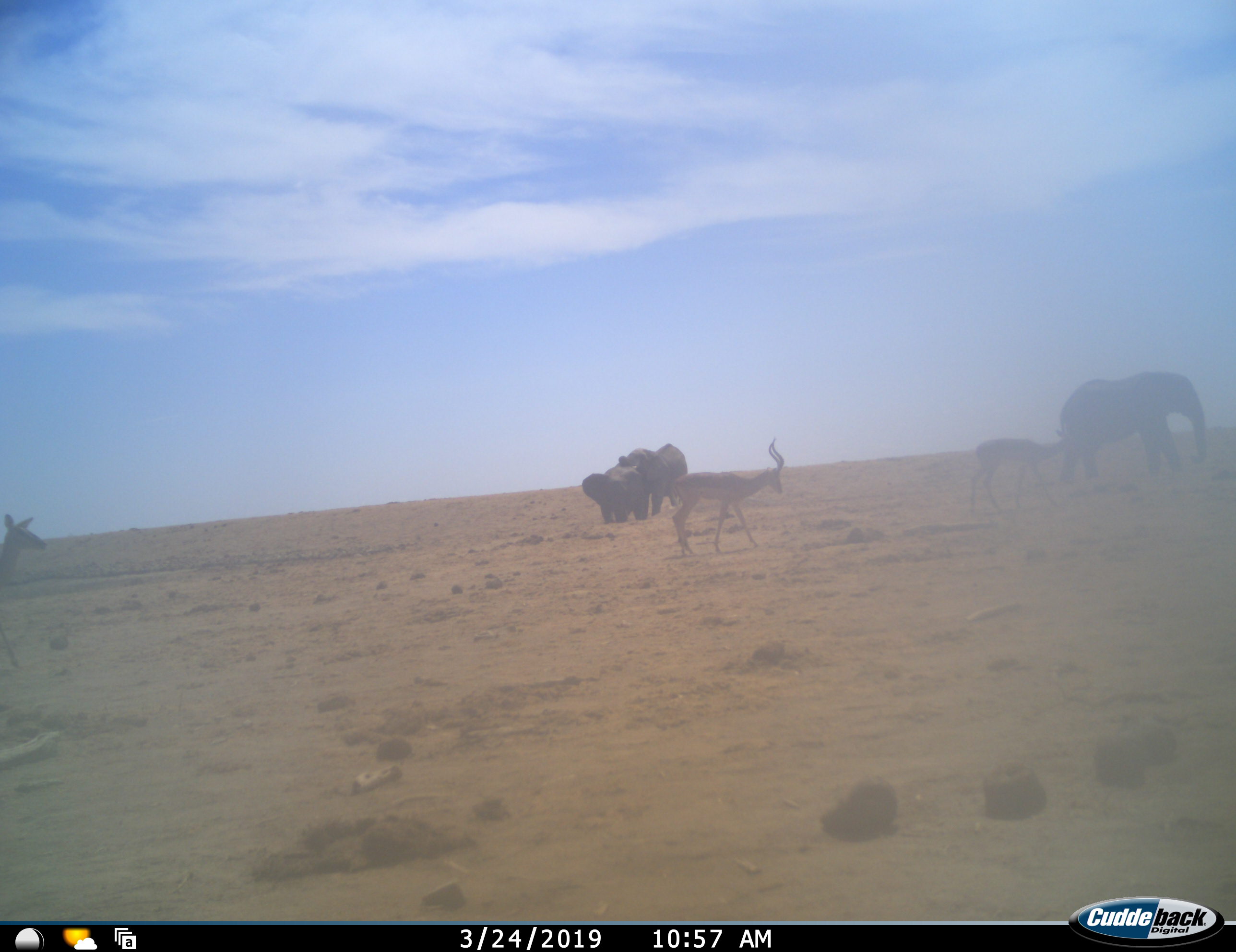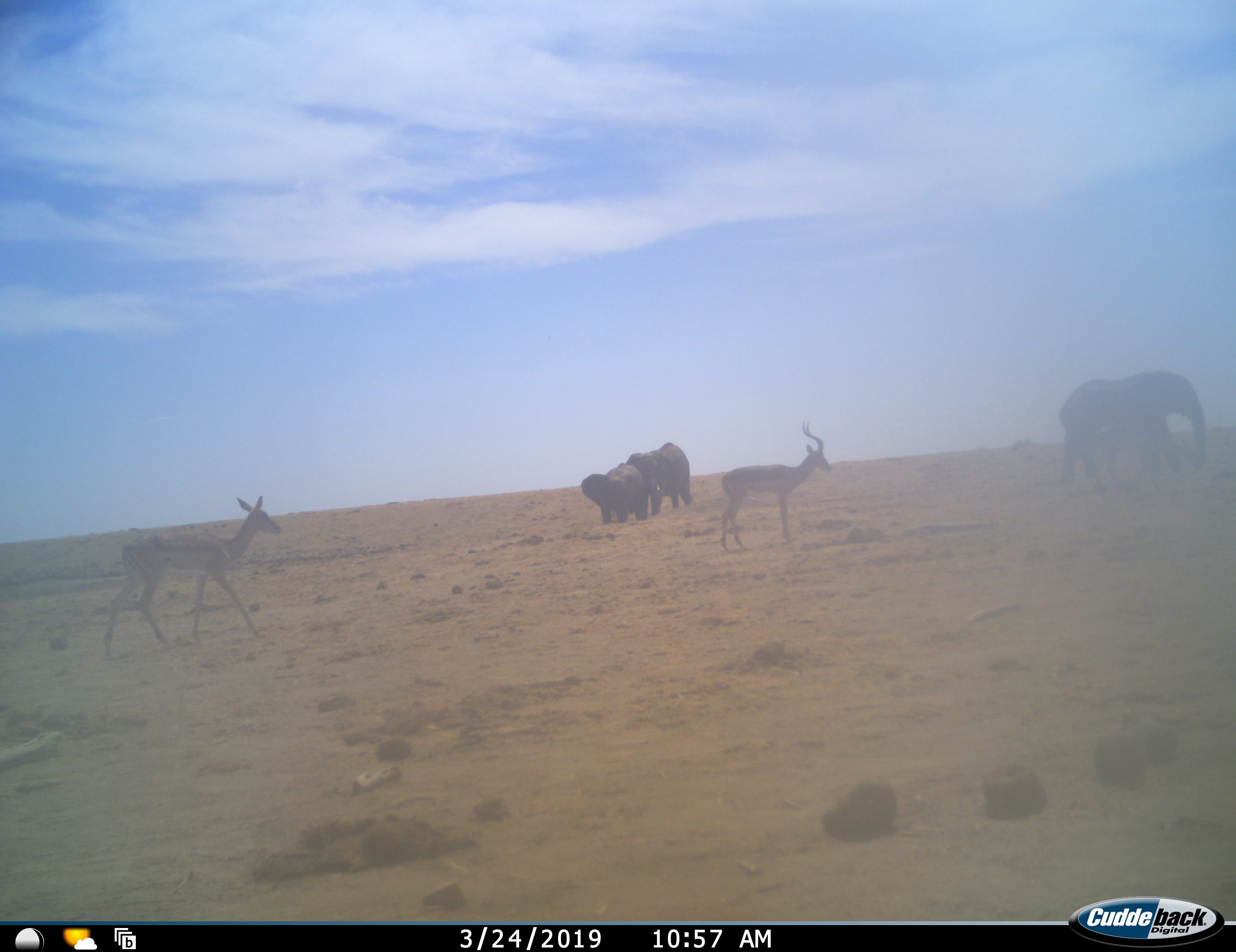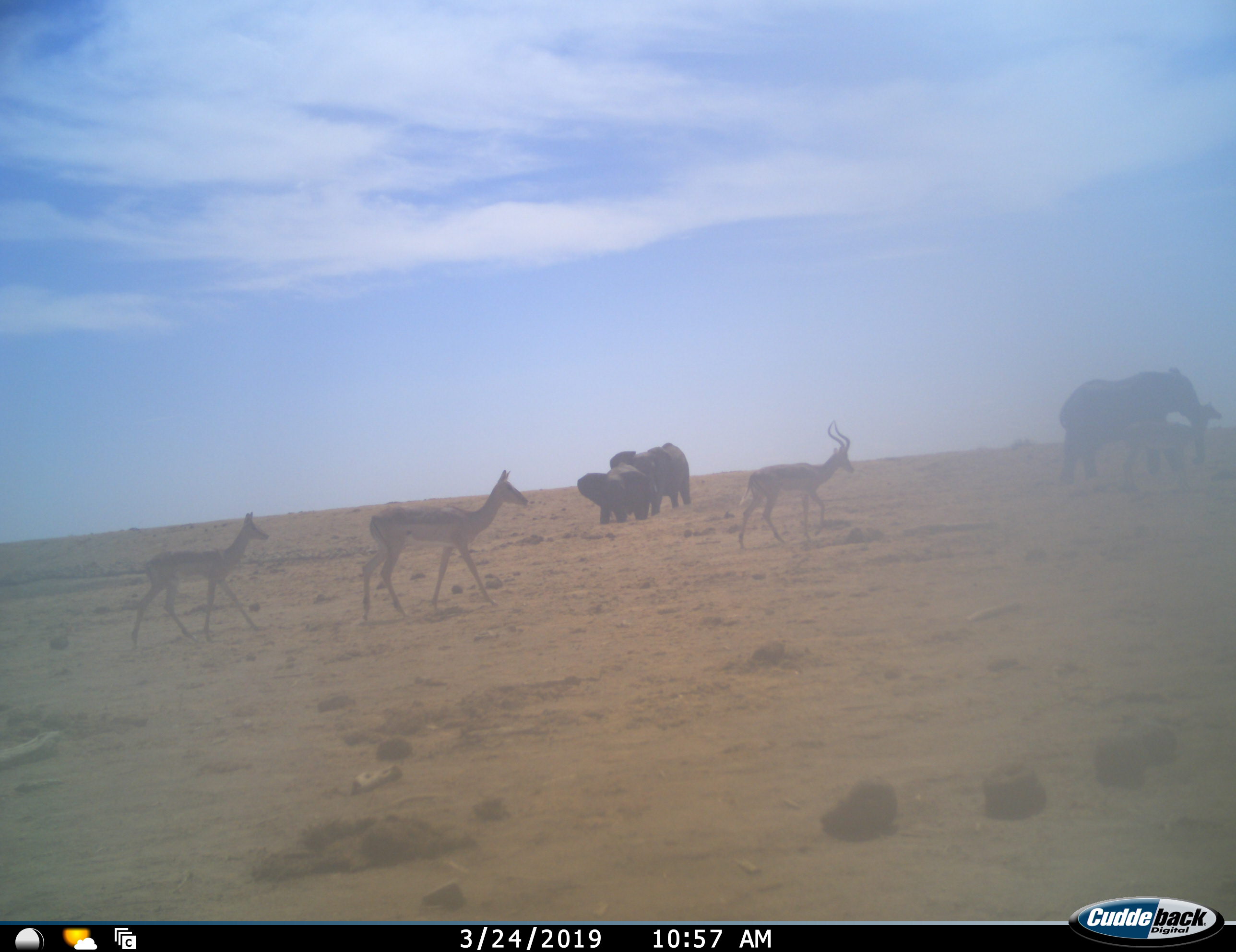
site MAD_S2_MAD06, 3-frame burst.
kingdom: Animalia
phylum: Chordata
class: Mammalia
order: Proboscidea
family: Elephantidae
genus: Loxodonta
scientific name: Loxodonta africana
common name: african bush elephant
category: elephant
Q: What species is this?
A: Elephant (african bush elephant) (Loxodonta africana).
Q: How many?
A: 3.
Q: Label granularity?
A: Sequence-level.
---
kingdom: Animalia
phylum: Chordata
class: Mammalia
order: Artiodactyla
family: Bovidae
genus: Aepyceros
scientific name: Aepyceros melampus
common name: impala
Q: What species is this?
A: Impala (Aepyceros melampus).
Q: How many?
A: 4.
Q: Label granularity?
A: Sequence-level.